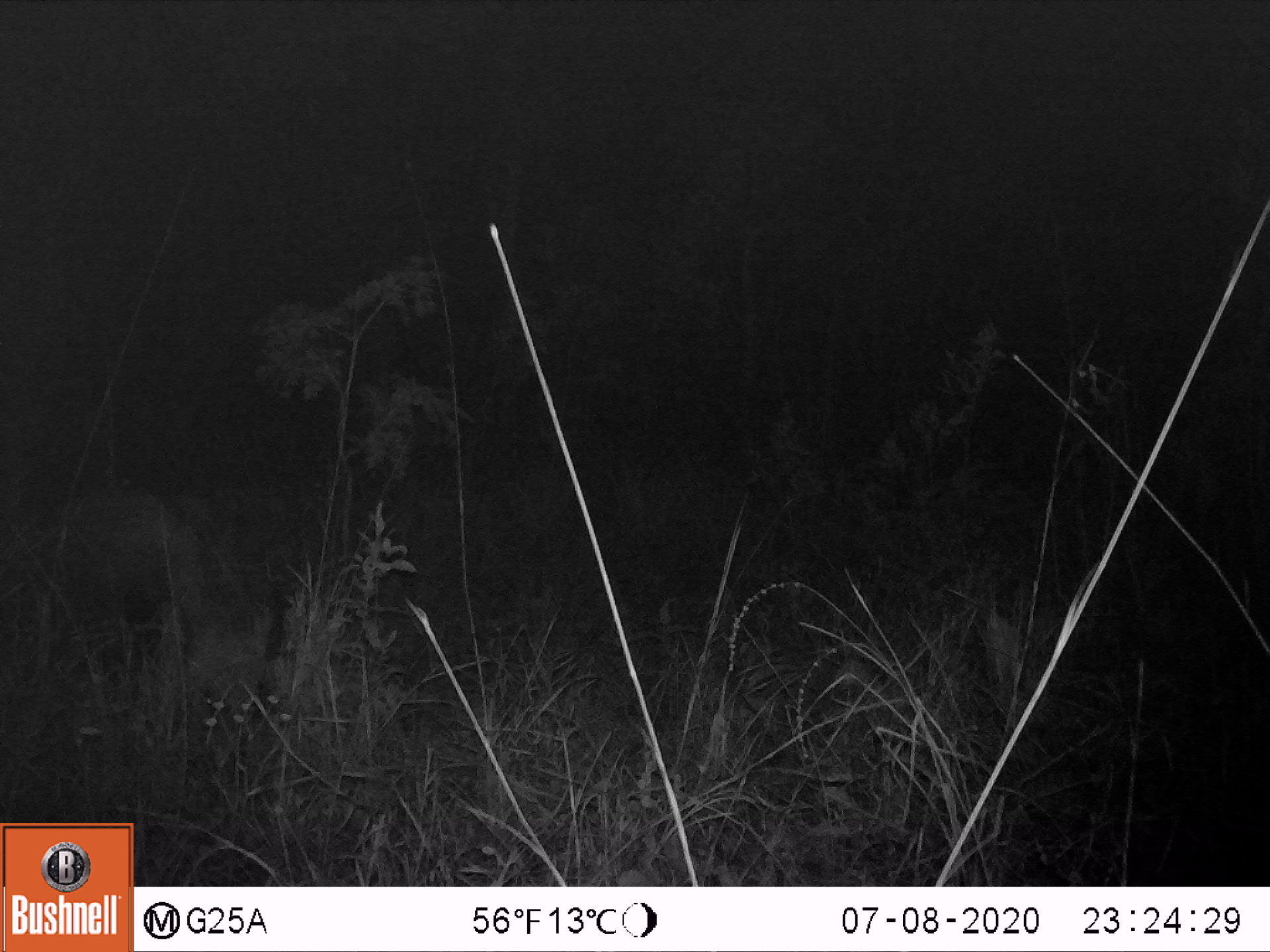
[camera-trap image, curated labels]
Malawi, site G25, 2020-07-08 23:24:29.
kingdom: Animalia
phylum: Chordata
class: Mammalia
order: Artiodactyla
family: Suidae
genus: Potamochoerus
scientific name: Potamochoerus larvatus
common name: bushpig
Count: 1.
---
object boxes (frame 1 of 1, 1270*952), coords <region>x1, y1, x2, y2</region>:
bushpig: <region>38, 485, 234, 636</region>